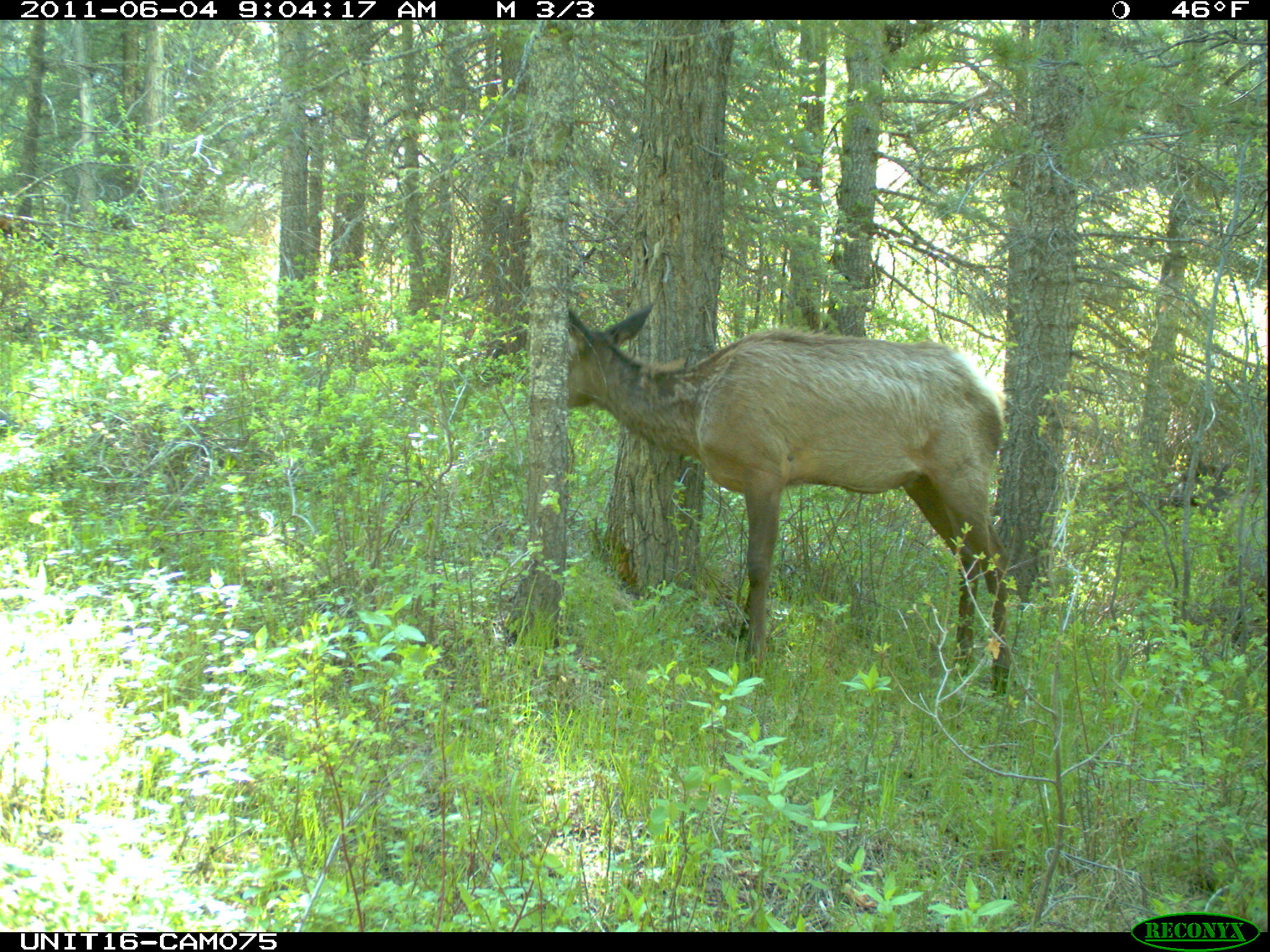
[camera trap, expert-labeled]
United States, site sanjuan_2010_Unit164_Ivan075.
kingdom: Animalia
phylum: Chordata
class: Mammalia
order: Artiodactyla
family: Cervidae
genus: Cervus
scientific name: Cervus elaphus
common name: red deer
Cervus elaphus (red deer).